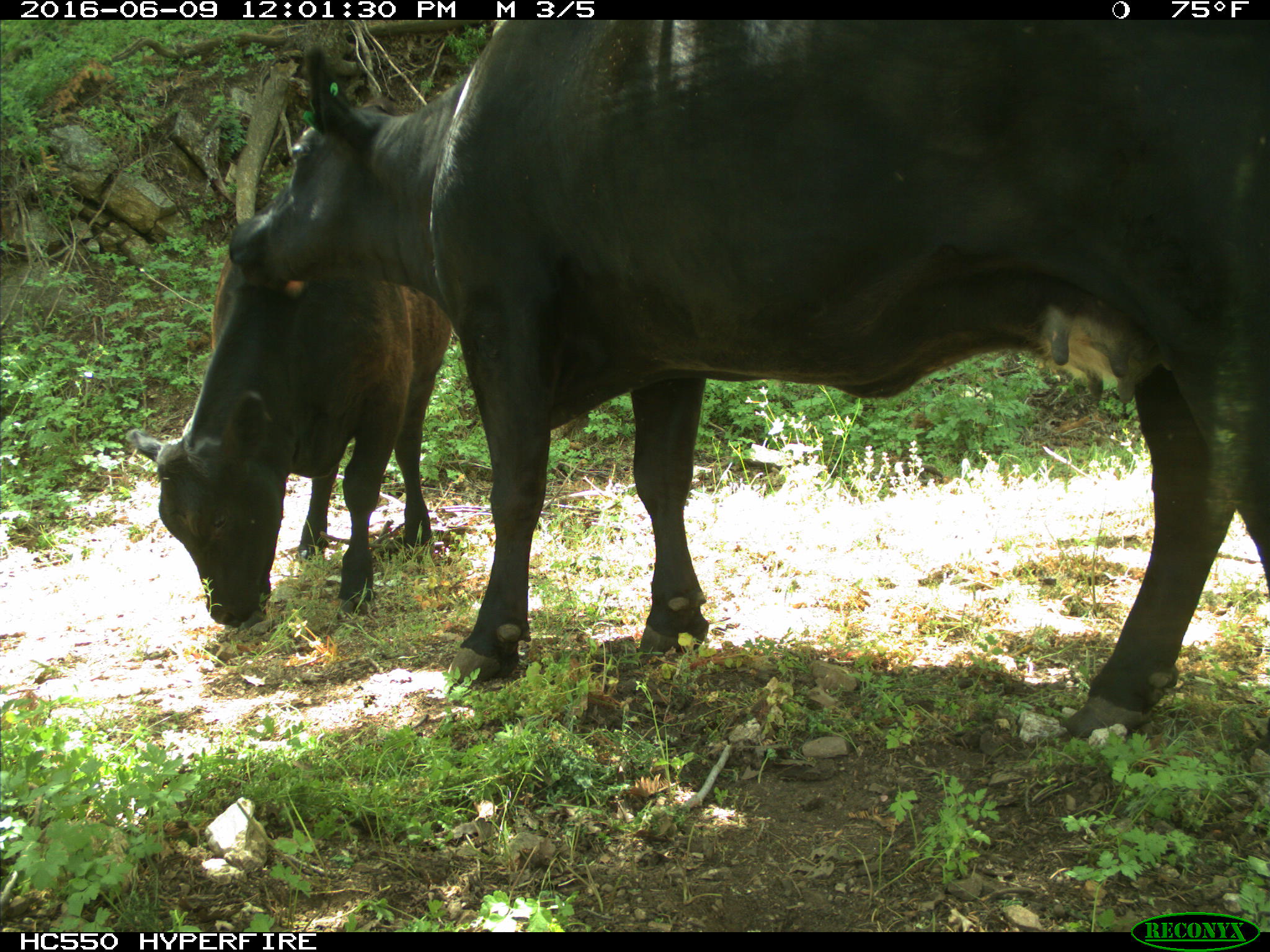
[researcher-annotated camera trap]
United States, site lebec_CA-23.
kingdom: Animalia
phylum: Chordata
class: Mammalia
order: Artiodactyla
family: Bovidae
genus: Bos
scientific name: Bos taurus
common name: domestic cow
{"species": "Bos taurus (domestic cow)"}